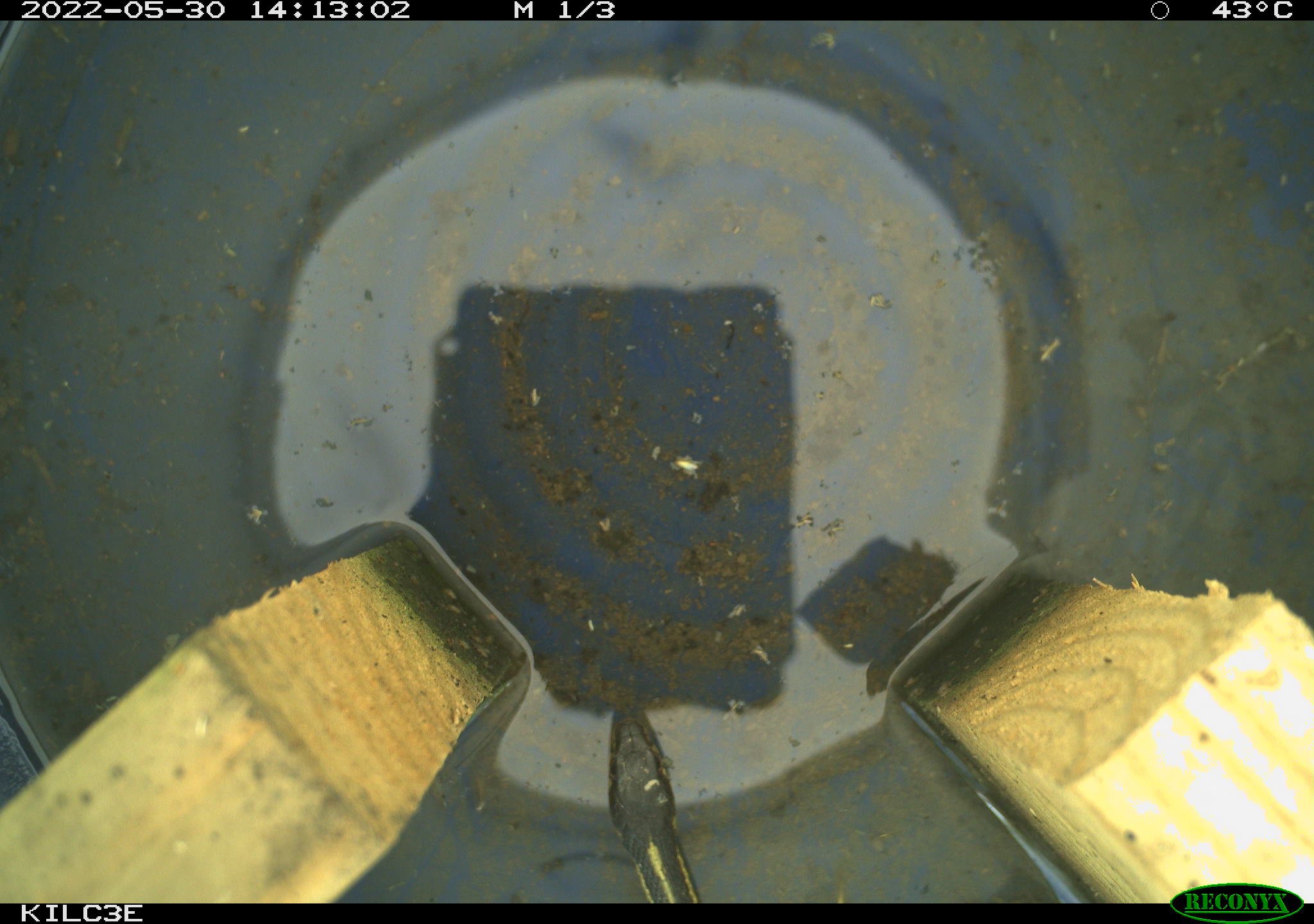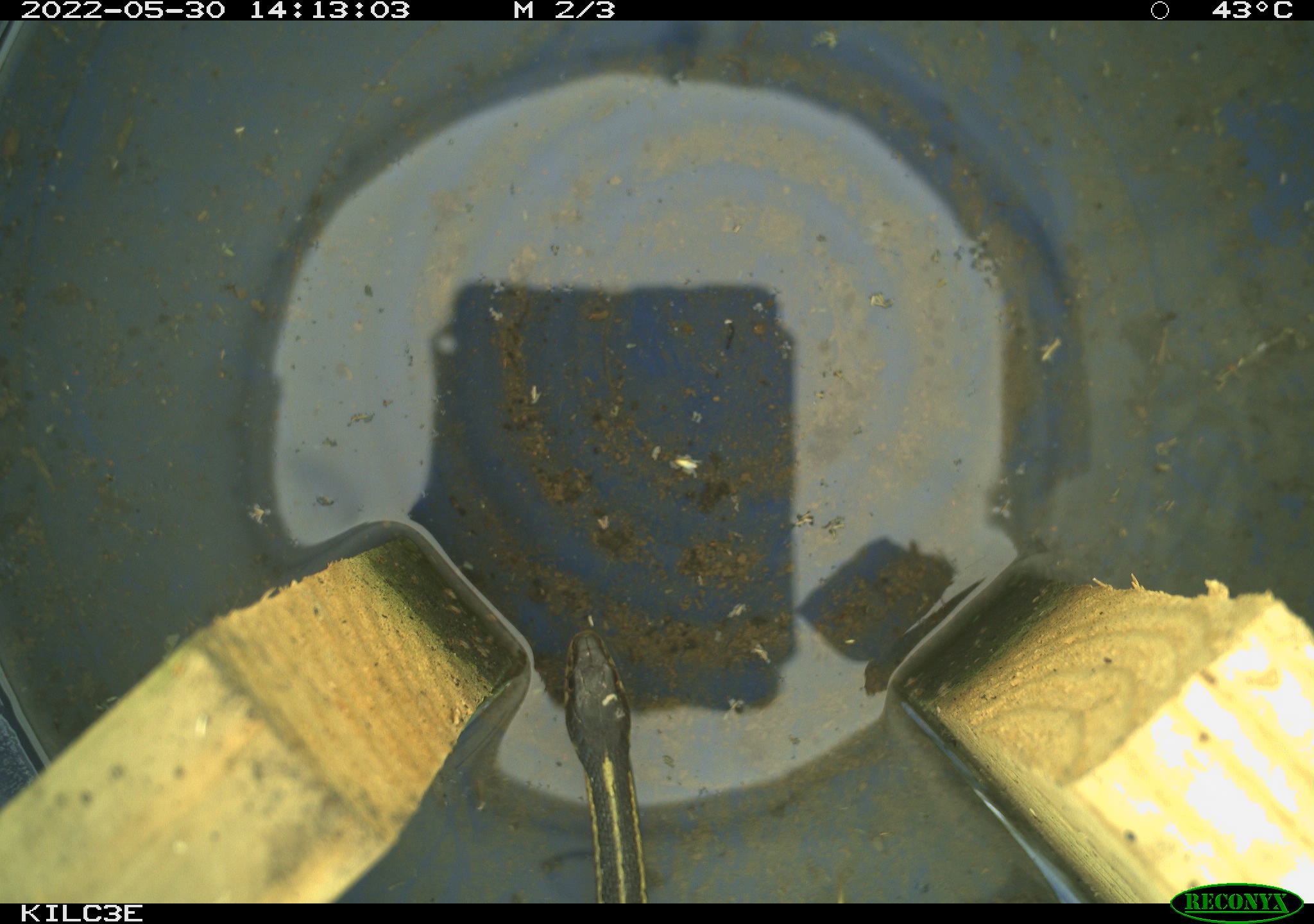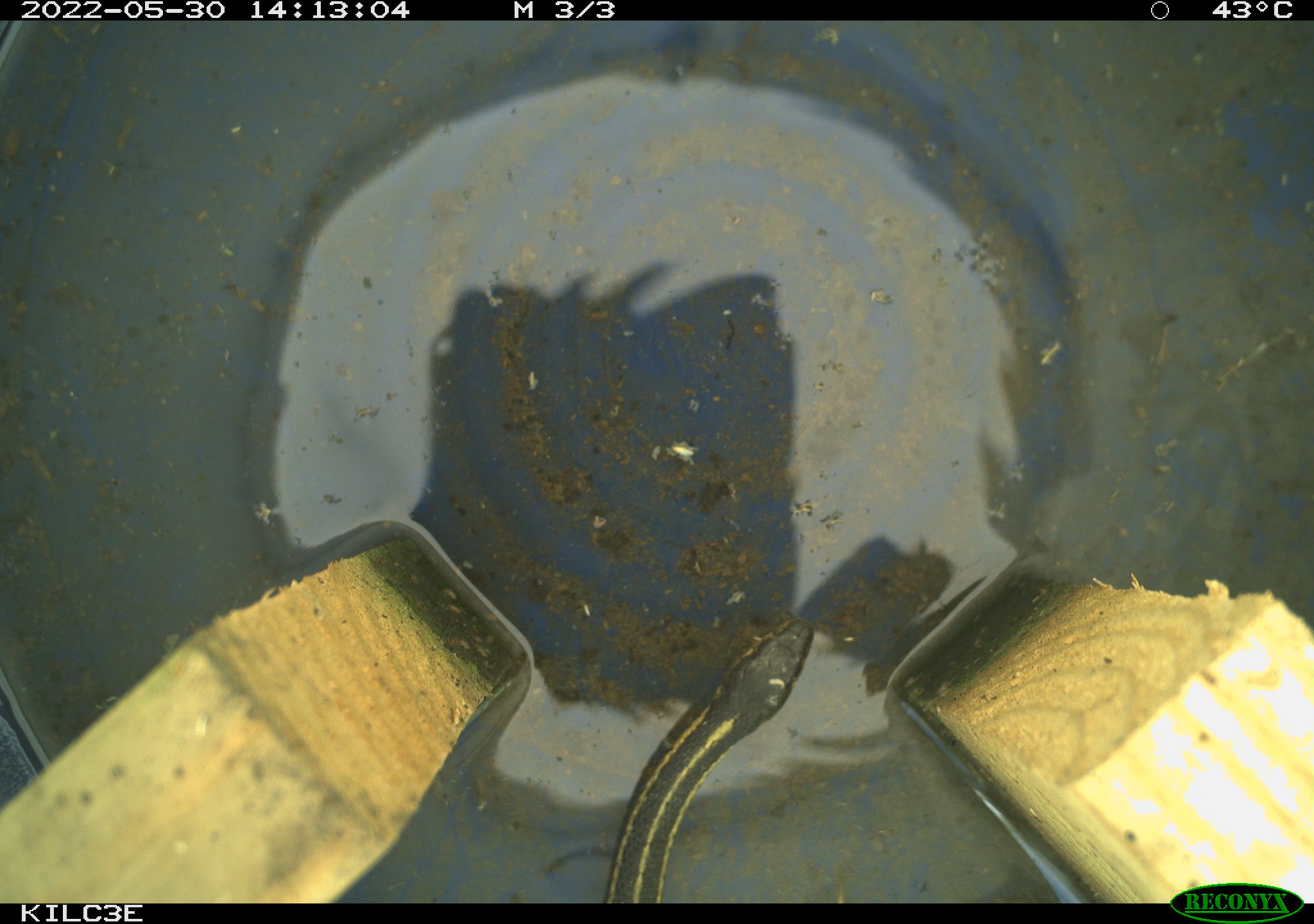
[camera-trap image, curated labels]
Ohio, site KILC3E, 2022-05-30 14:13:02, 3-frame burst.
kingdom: Animalia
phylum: Chordata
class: Reptilia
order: Squamata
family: Colubridae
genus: Thamnophis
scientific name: Thamnophis sirtalis sirtalis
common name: eastern gartersnake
Eastern gartersnake (Thamnophis sirtalis sirtalis).